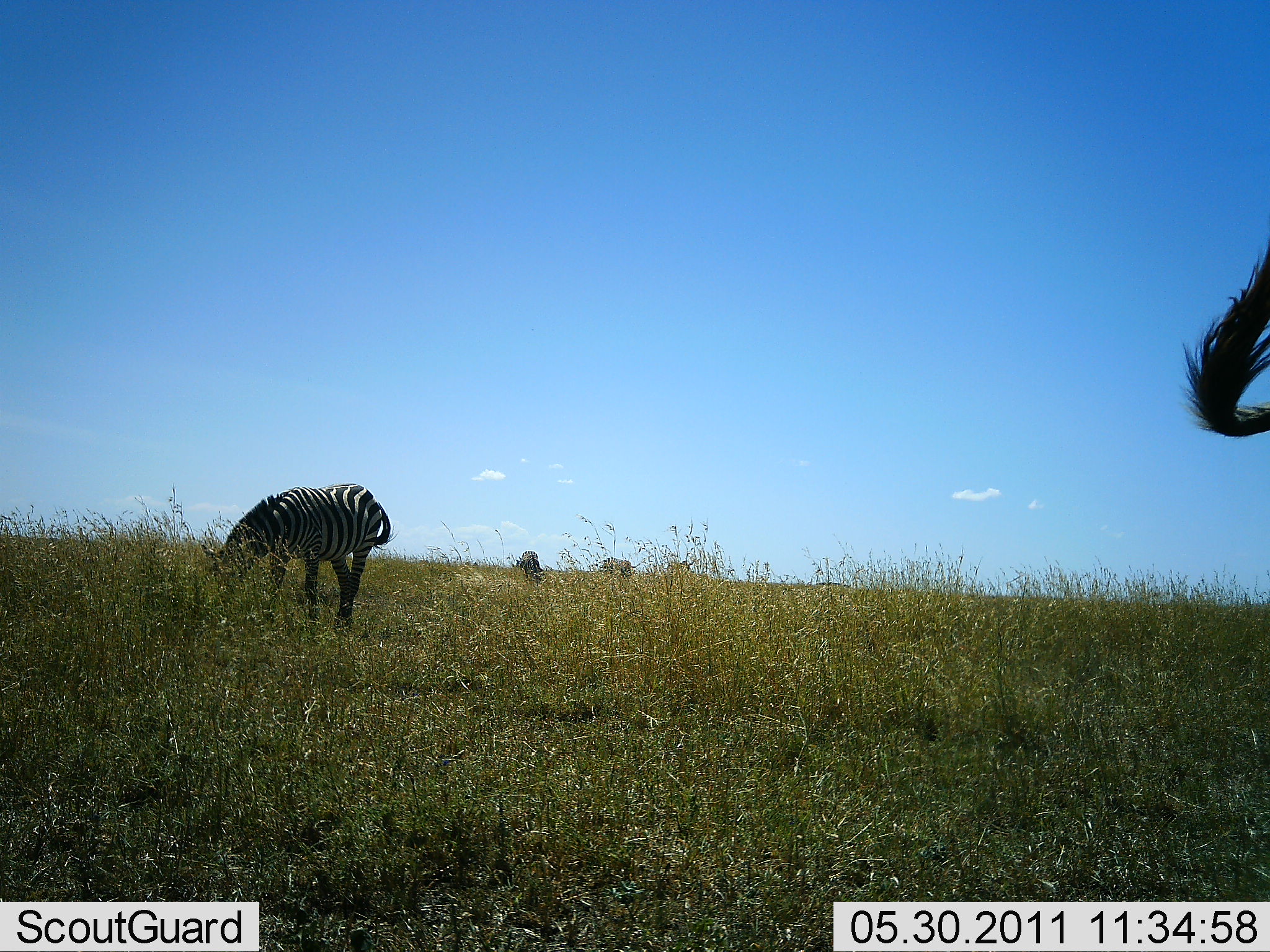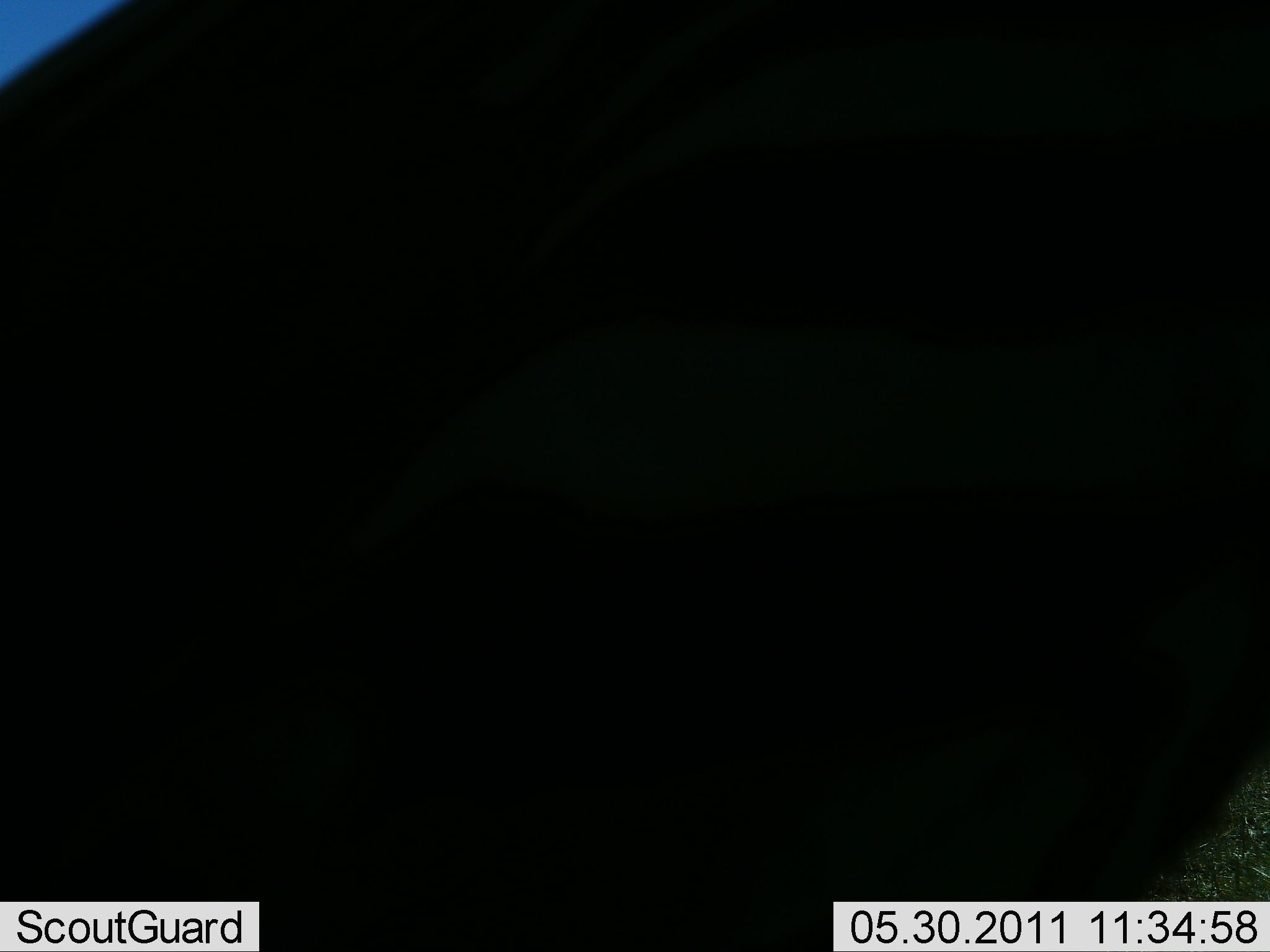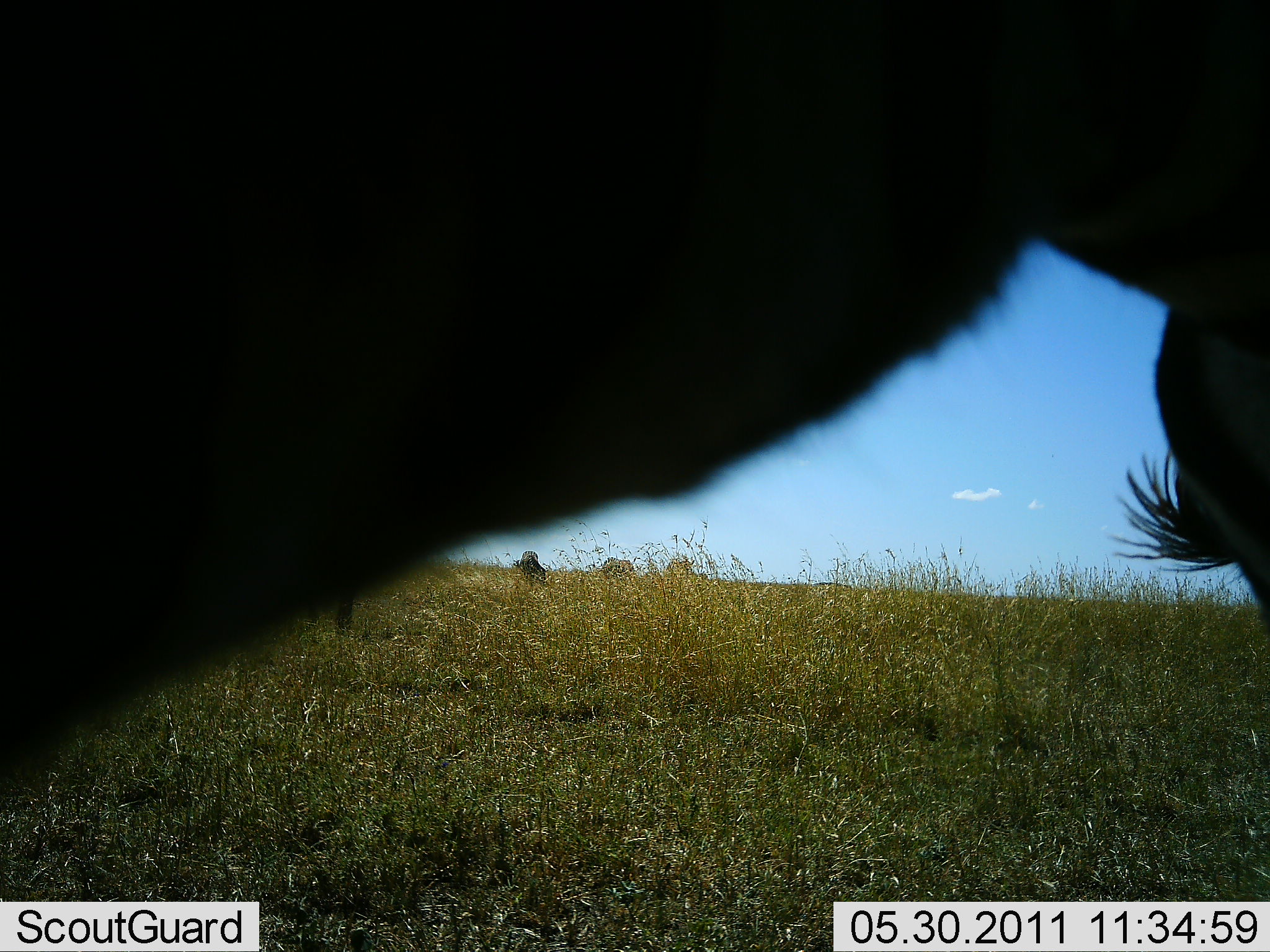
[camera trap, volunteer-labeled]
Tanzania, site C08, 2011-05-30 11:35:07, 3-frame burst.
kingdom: Animalia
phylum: Chordata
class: Mammalia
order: Perissodactyla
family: Equidae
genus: Equus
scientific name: Equus quagga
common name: plains zebra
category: zebra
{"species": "zebra (plains zebra) (Equus quagga)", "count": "2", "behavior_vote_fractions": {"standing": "62%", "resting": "0%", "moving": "31%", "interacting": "8%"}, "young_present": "8%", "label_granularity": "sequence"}